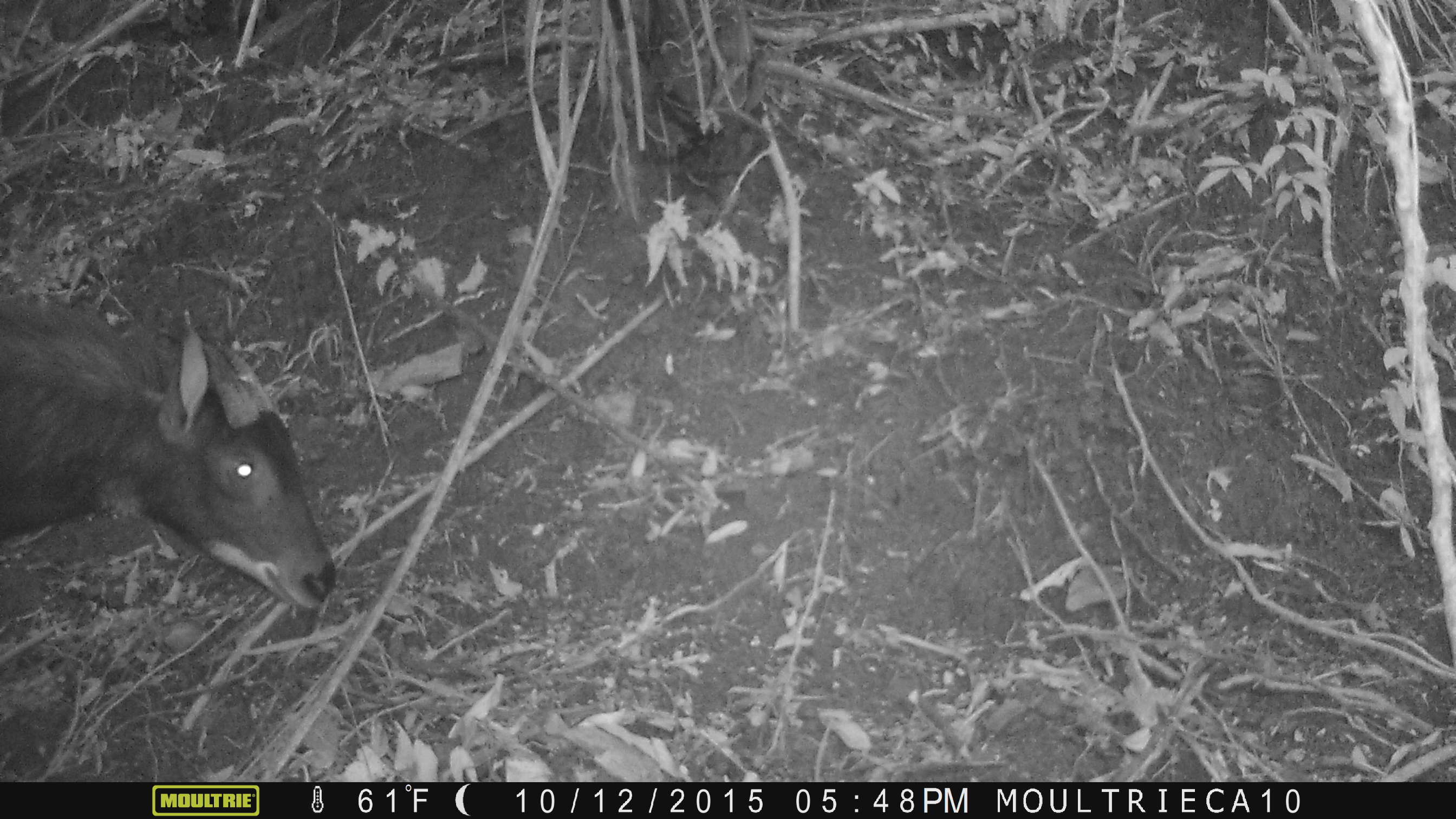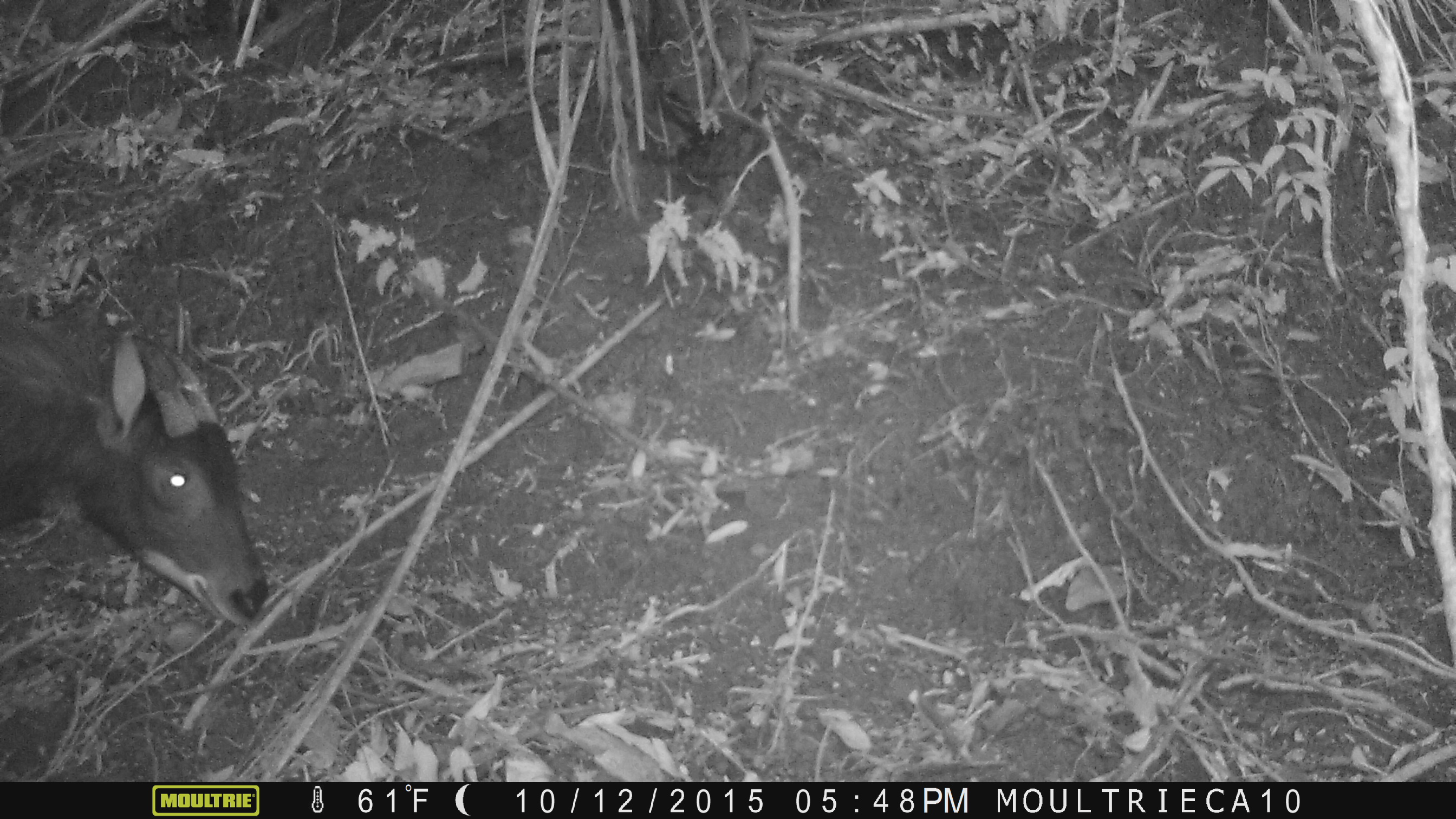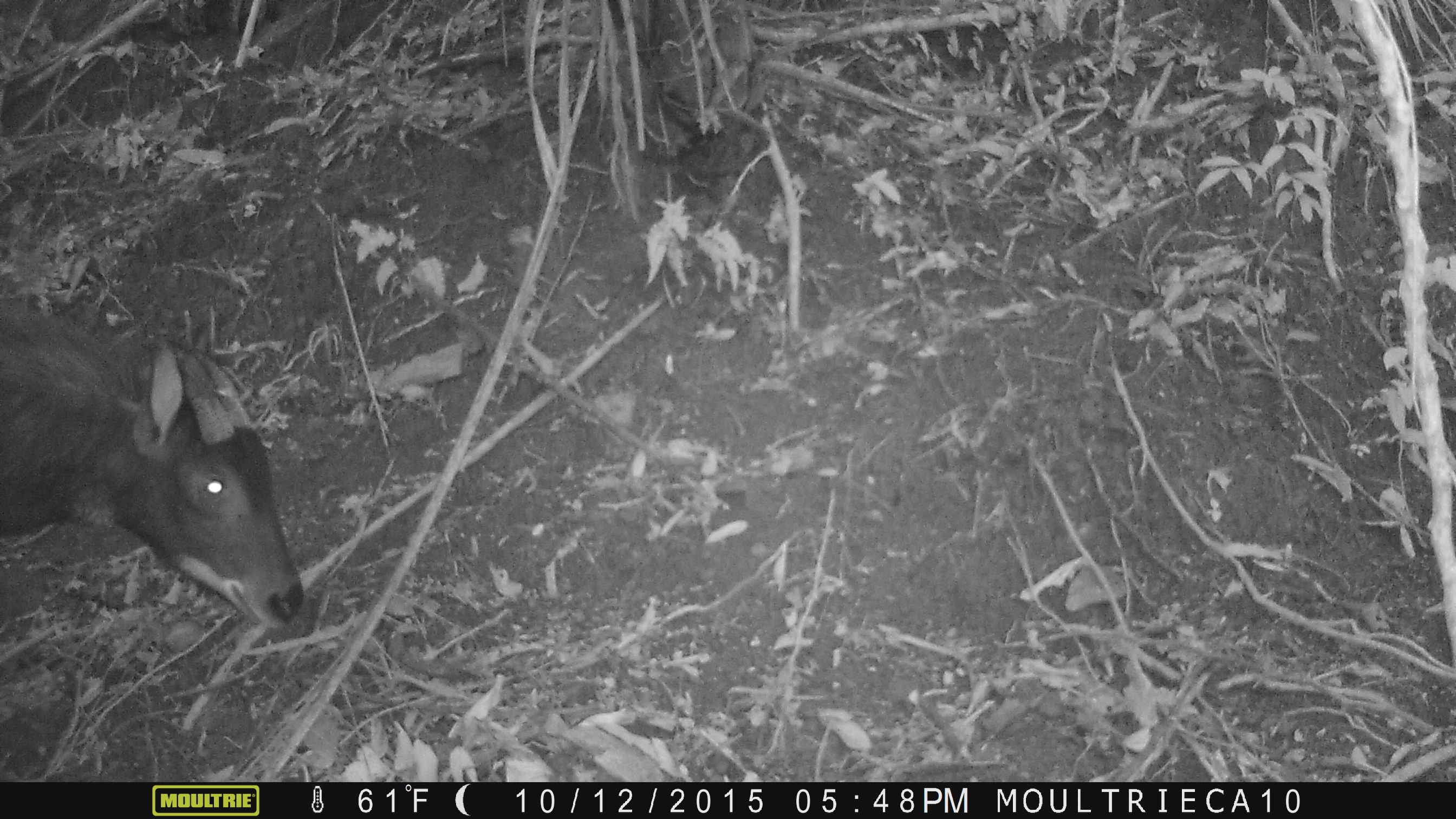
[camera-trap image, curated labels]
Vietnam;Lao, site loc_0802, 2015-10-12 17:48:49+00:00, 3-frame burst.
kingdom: Animalia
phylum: Chordata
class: Mammalia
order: Artiodactyla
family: Bovidae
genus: Capricornis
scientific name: Capricornis sumatraensis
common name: chinese serow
Chinese serow (Capricornis sumatraensis). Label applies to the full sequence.